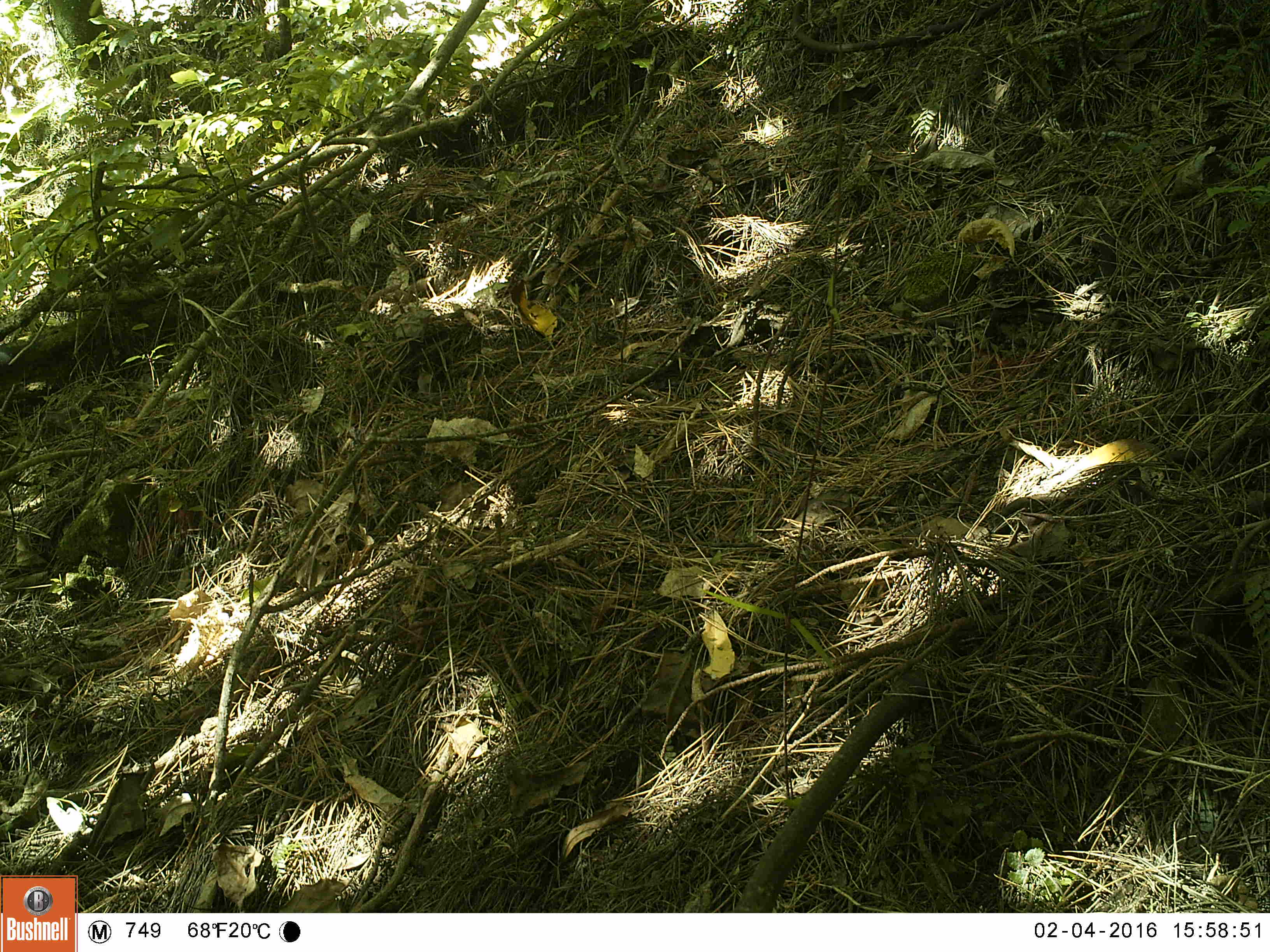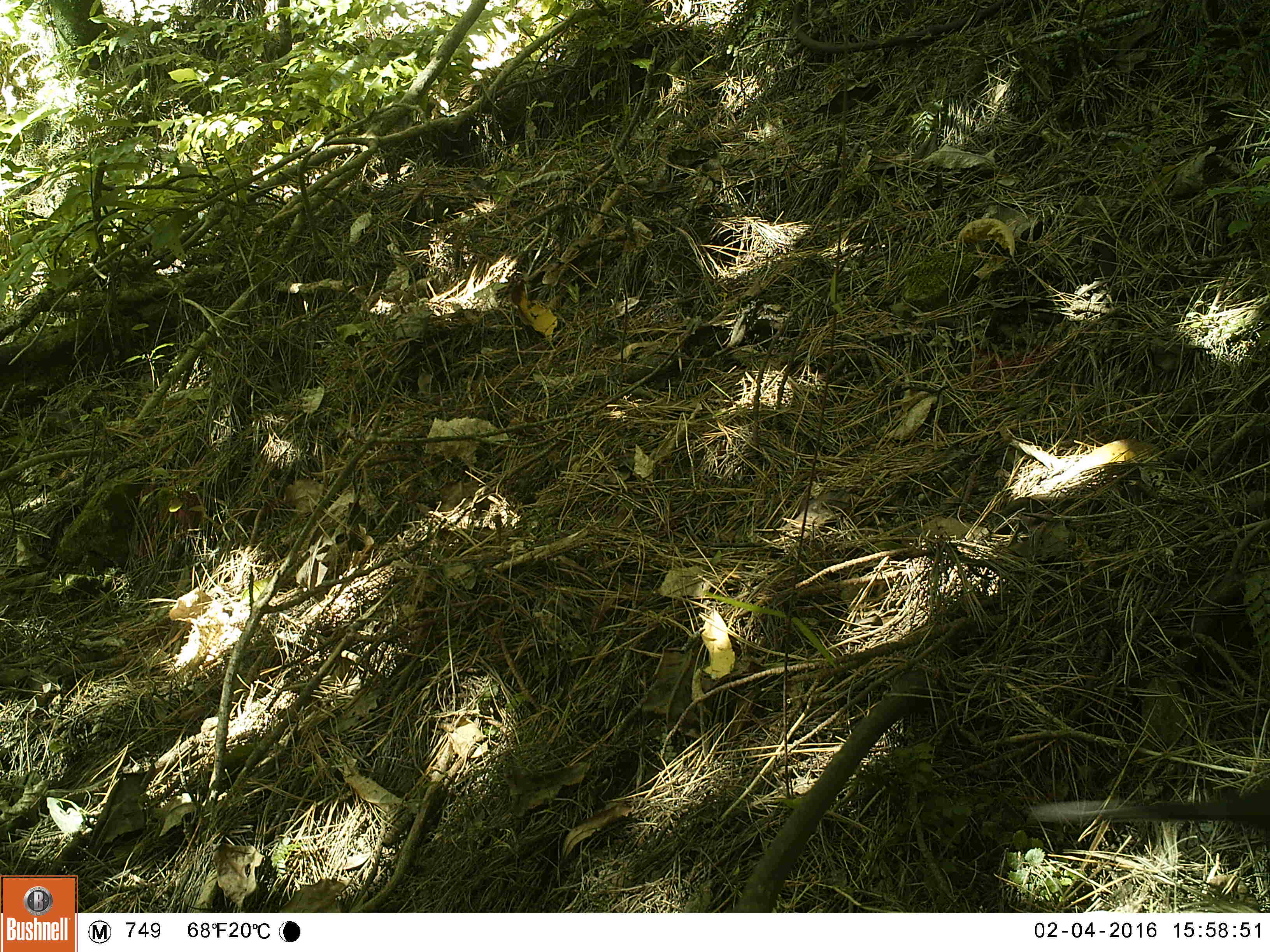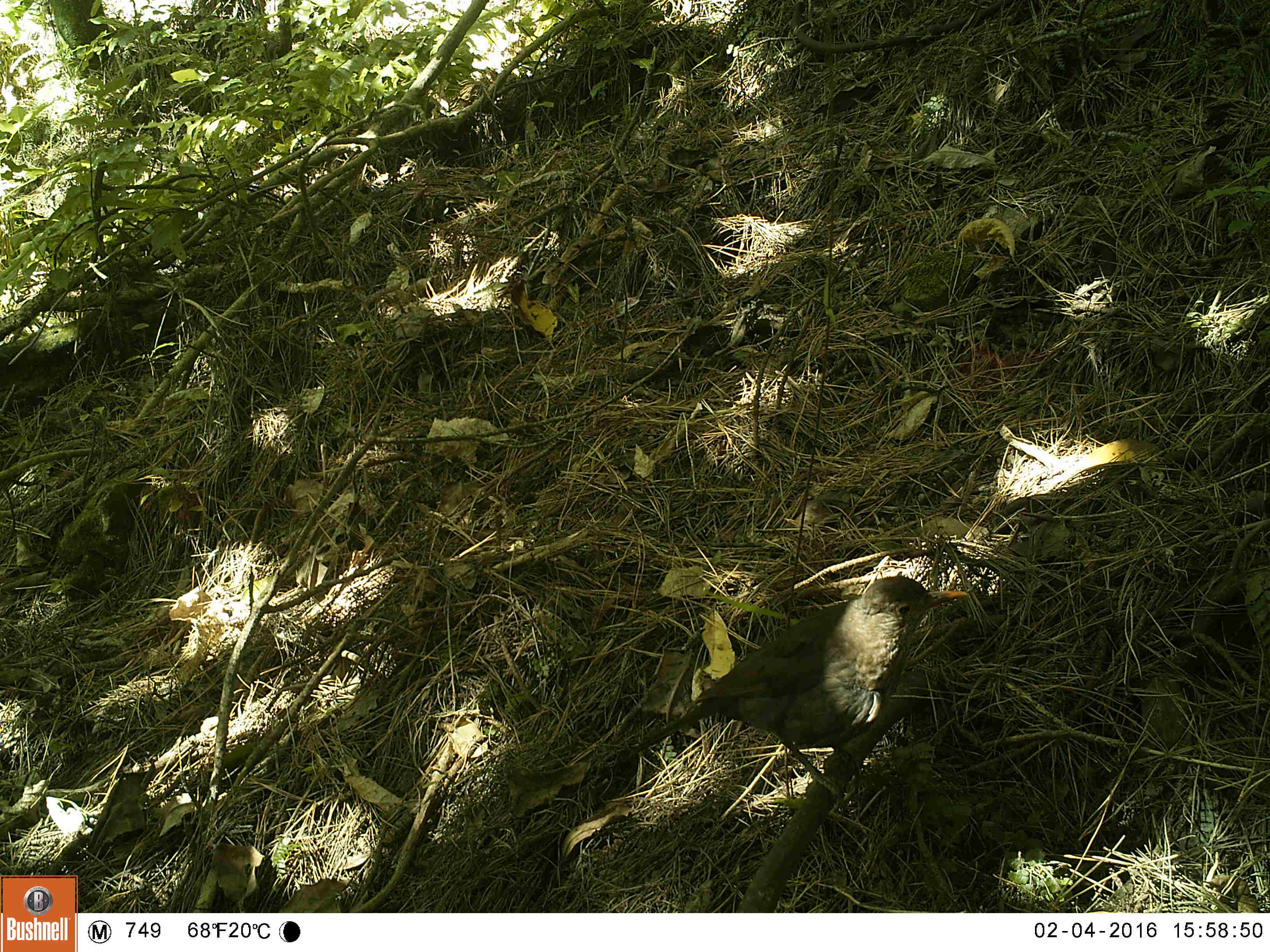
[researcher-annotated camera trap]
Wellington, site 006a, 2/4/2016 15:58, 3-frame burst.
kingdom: Animalia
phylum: Chordata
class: Aves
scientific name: Aves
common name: bird